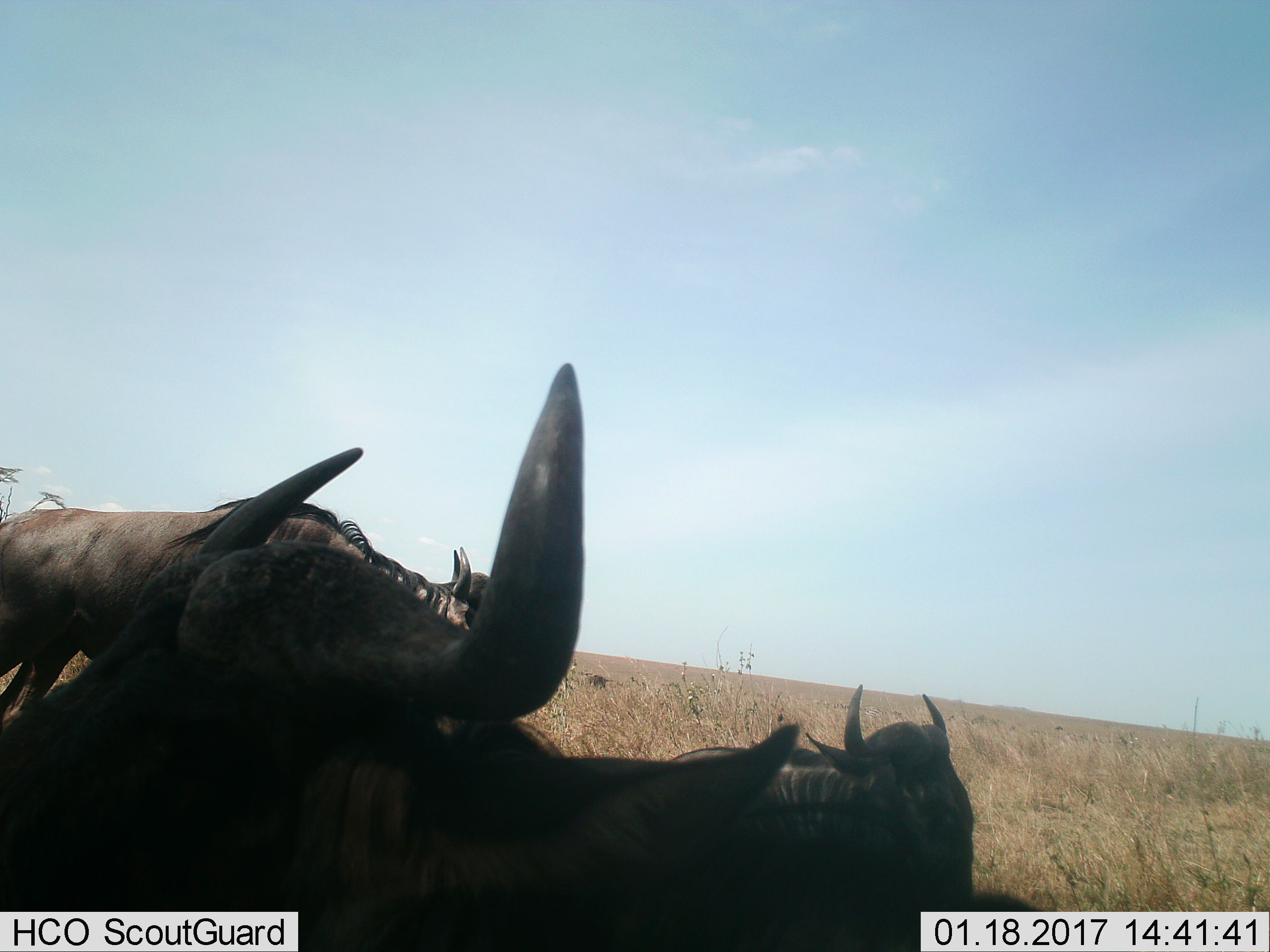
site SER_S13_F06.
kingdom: Animalia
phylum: Chordata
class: Mammalia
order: Artiodactyla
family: Bovidae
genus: Connochaetes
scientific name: Connochaetes taurinus taurinus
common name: blue wildebeest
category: wildebeestblue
Wildebeestblue (blue wildebeest) (Connochaetes taurinus taurinus), count 3. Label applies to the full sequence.